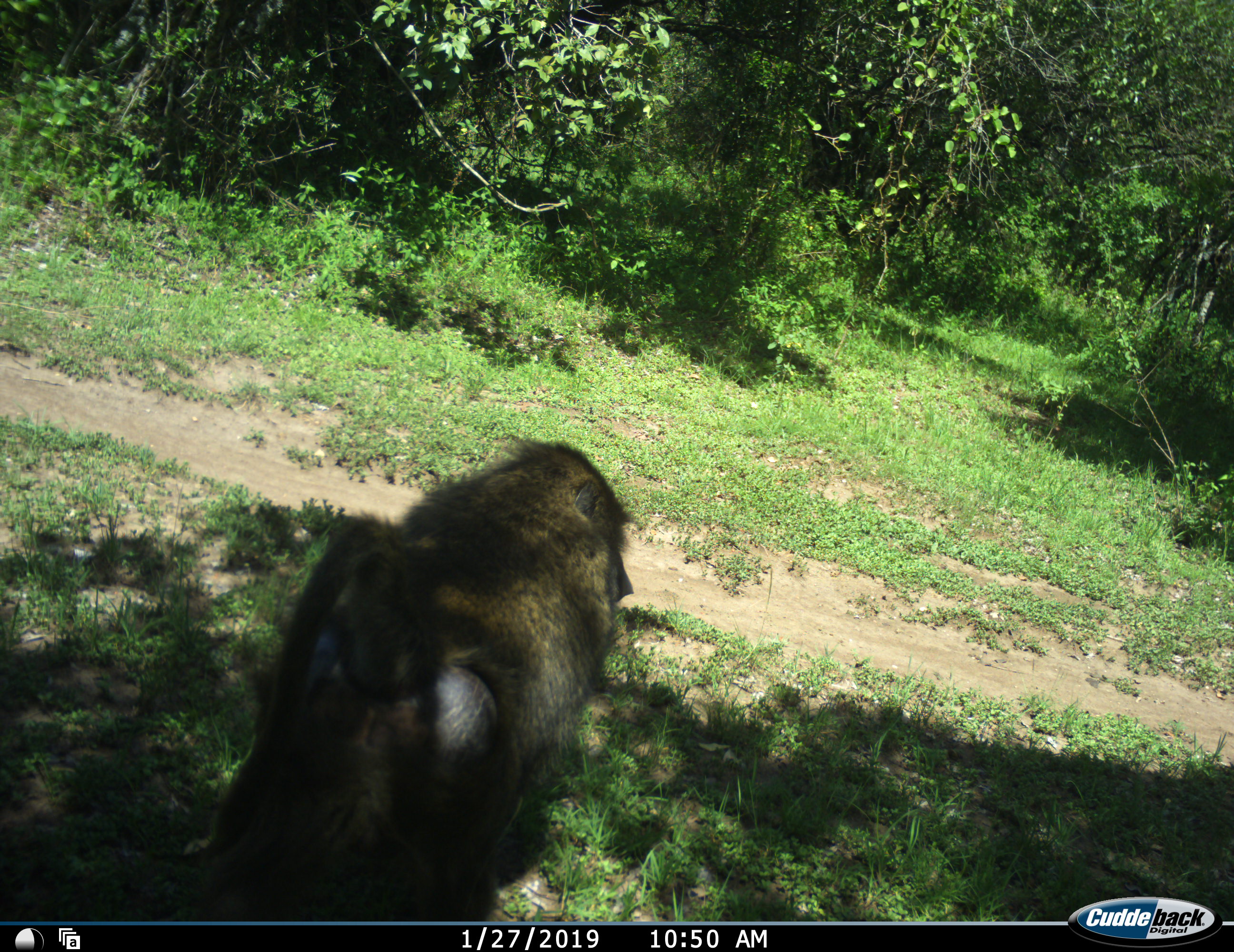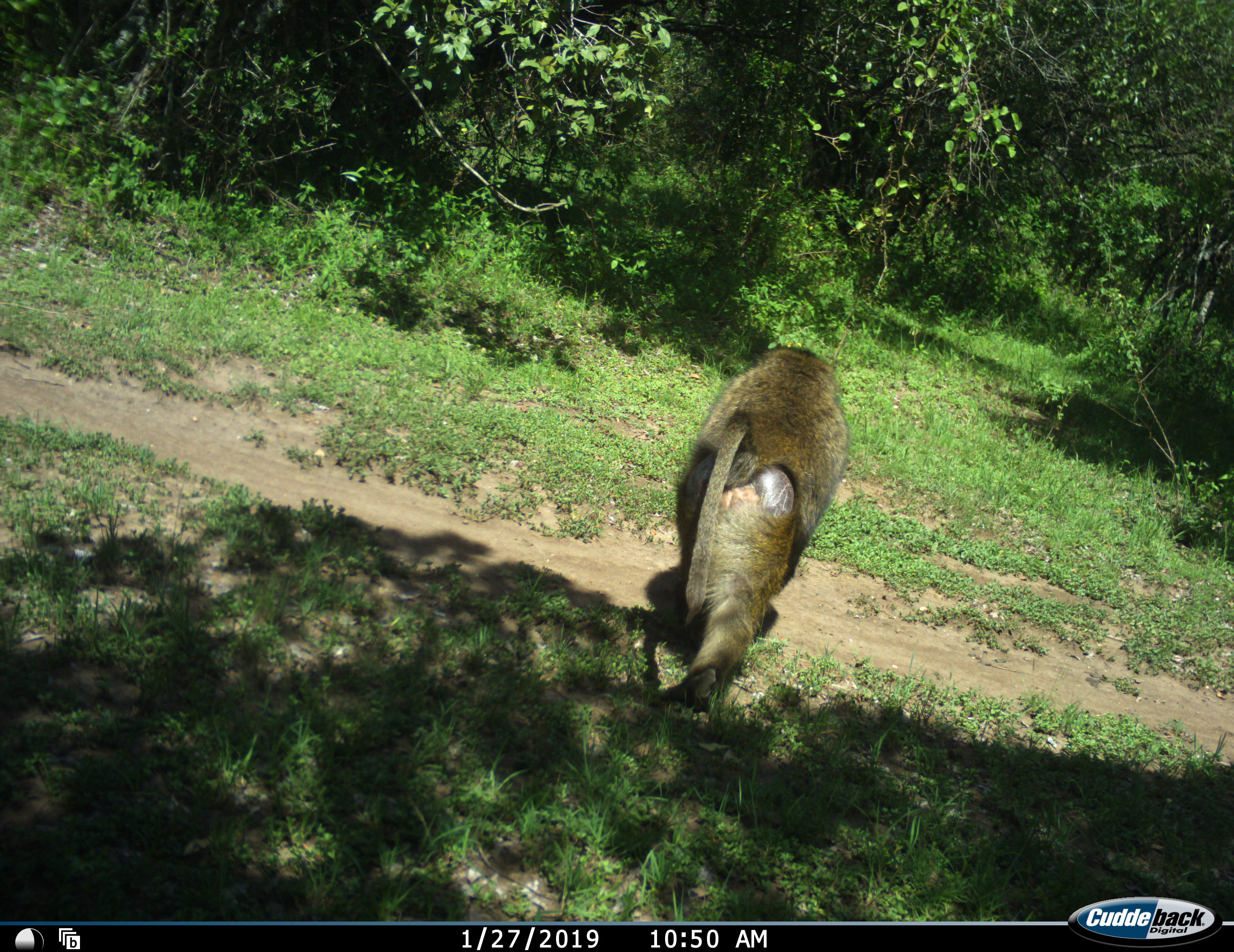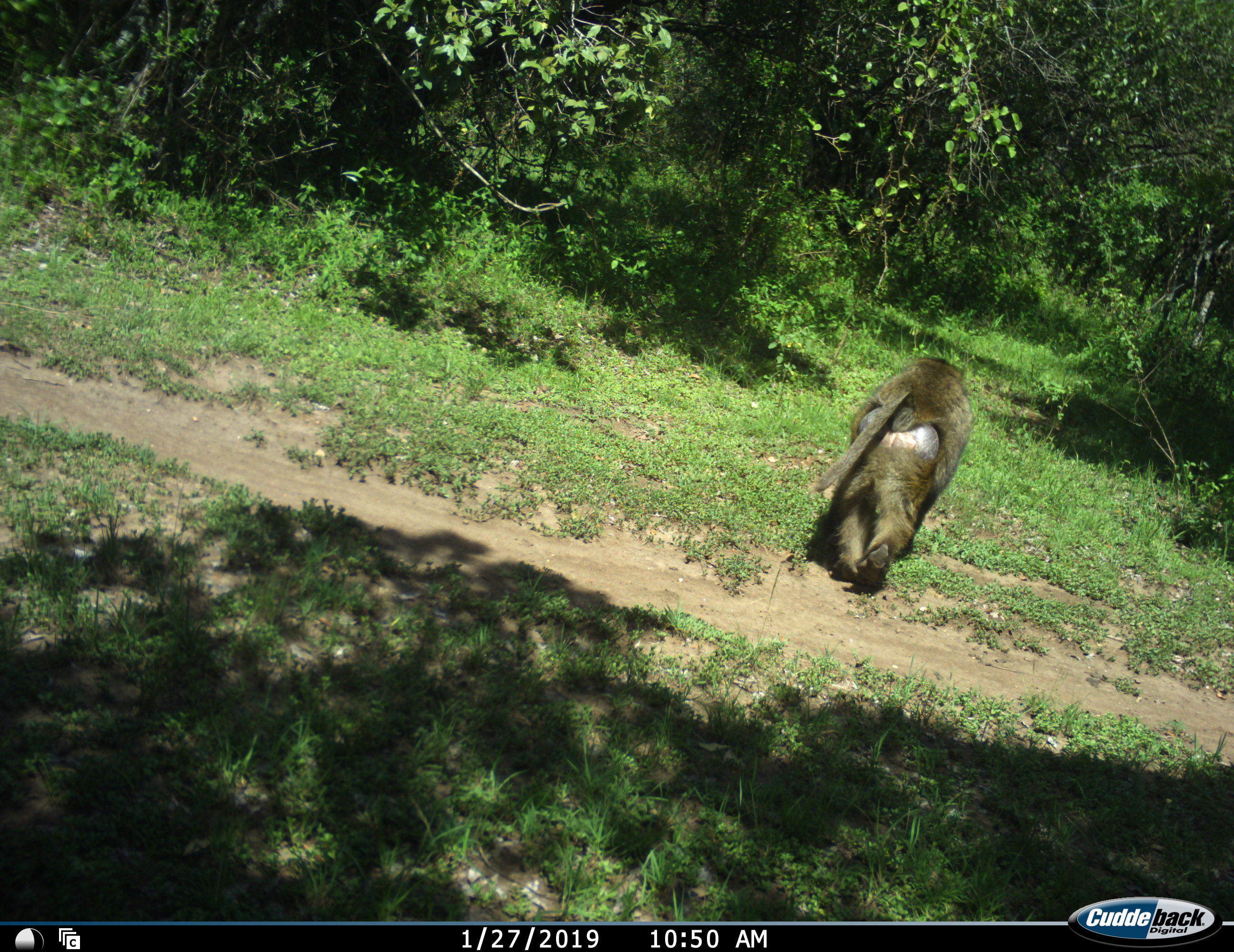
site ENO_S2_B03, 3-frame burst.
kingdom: Animalia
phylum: Chordata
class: Mammalia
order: Primates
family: Cercopithecidae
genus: Papio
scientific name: Papio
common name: baboon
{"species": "baboon (Papio)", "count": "1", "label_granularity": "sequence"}